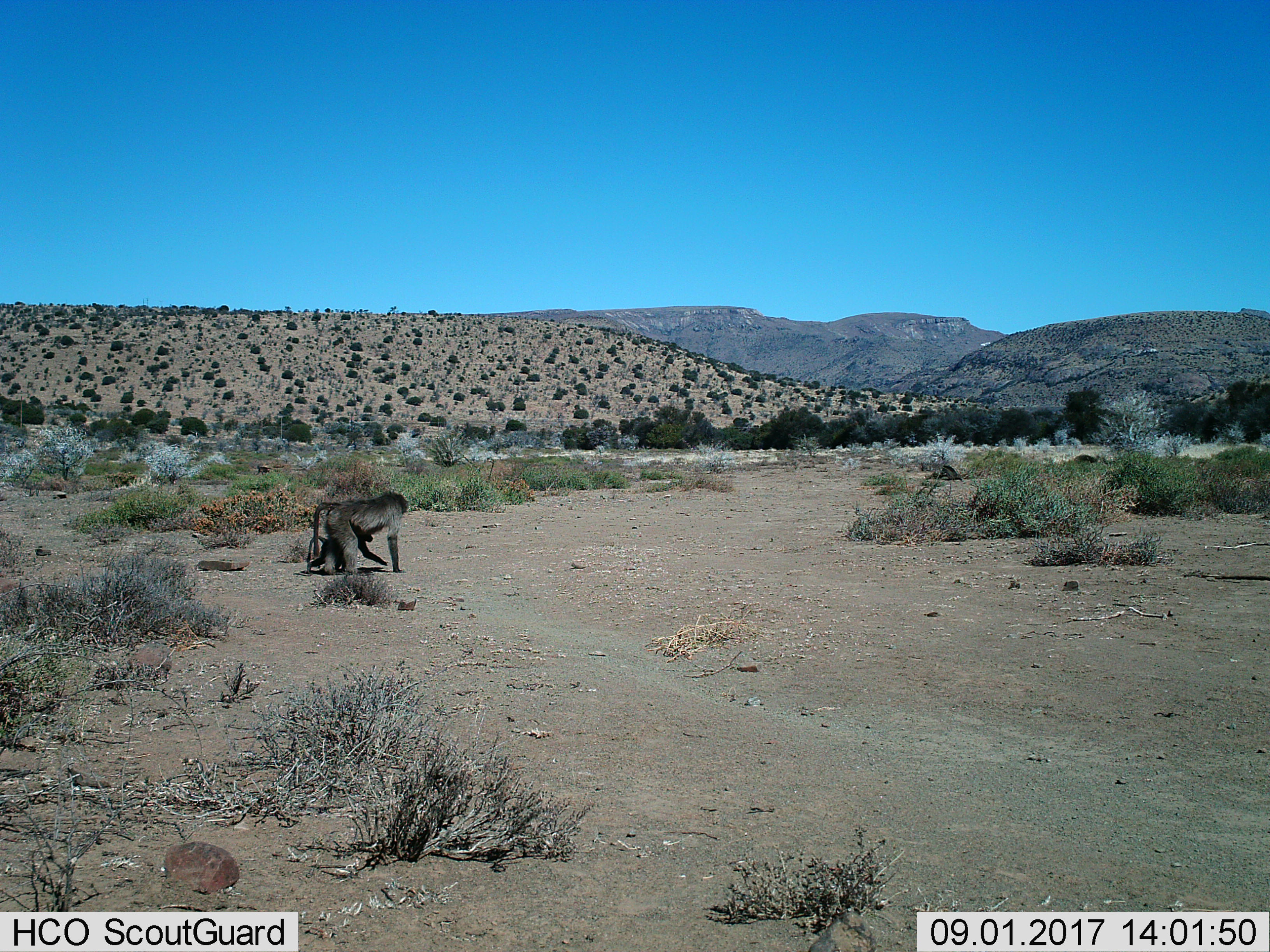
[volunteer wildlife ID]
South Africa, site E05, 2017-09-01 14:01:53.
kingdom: Animalia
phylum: Chordata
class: Mammalia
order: Primates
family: Cercopithecidae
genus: Papio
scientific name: Papio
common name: baboon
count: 2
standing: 30%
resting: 10%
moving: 90%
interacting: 20%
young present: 90%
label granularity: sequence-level